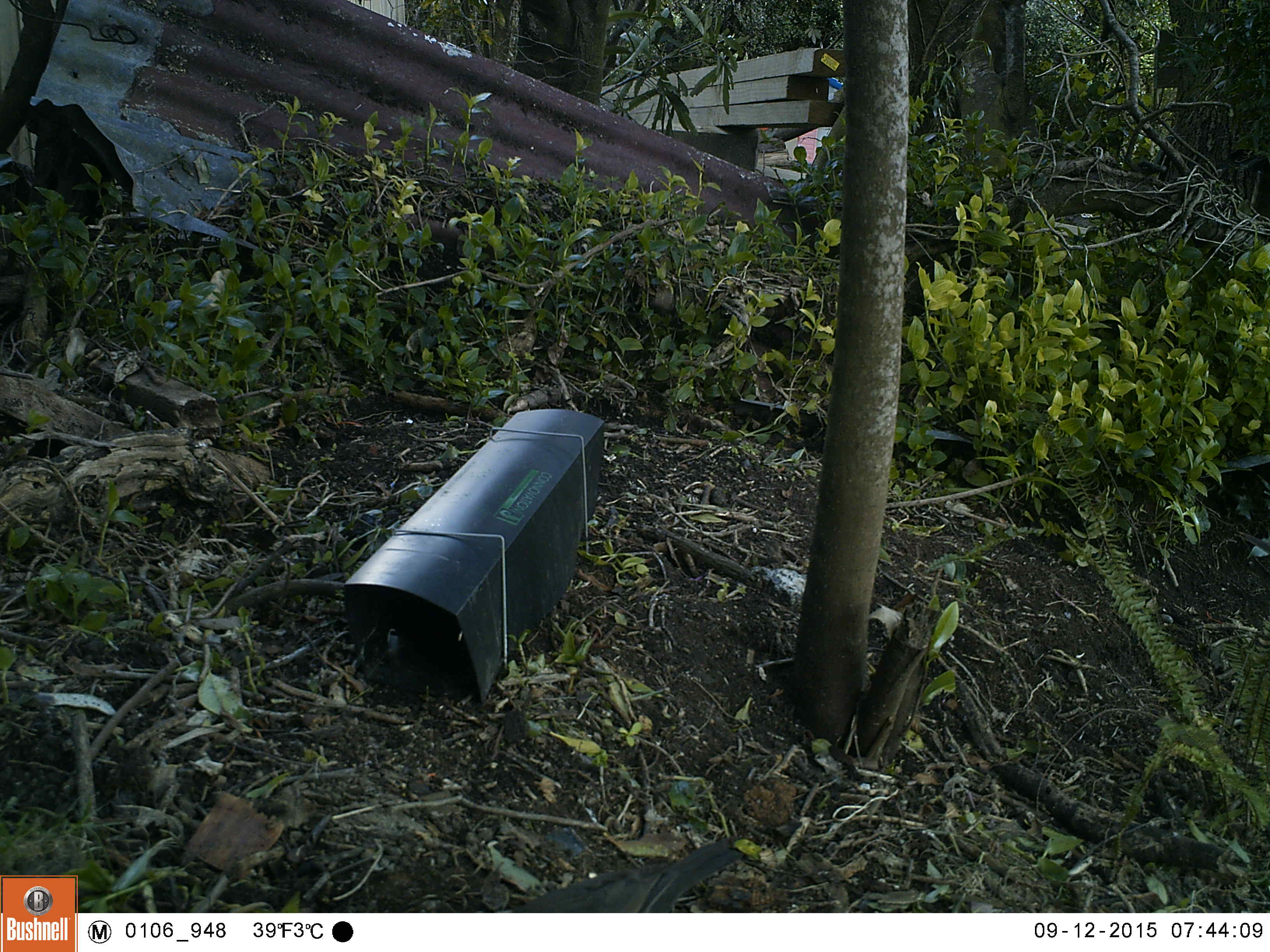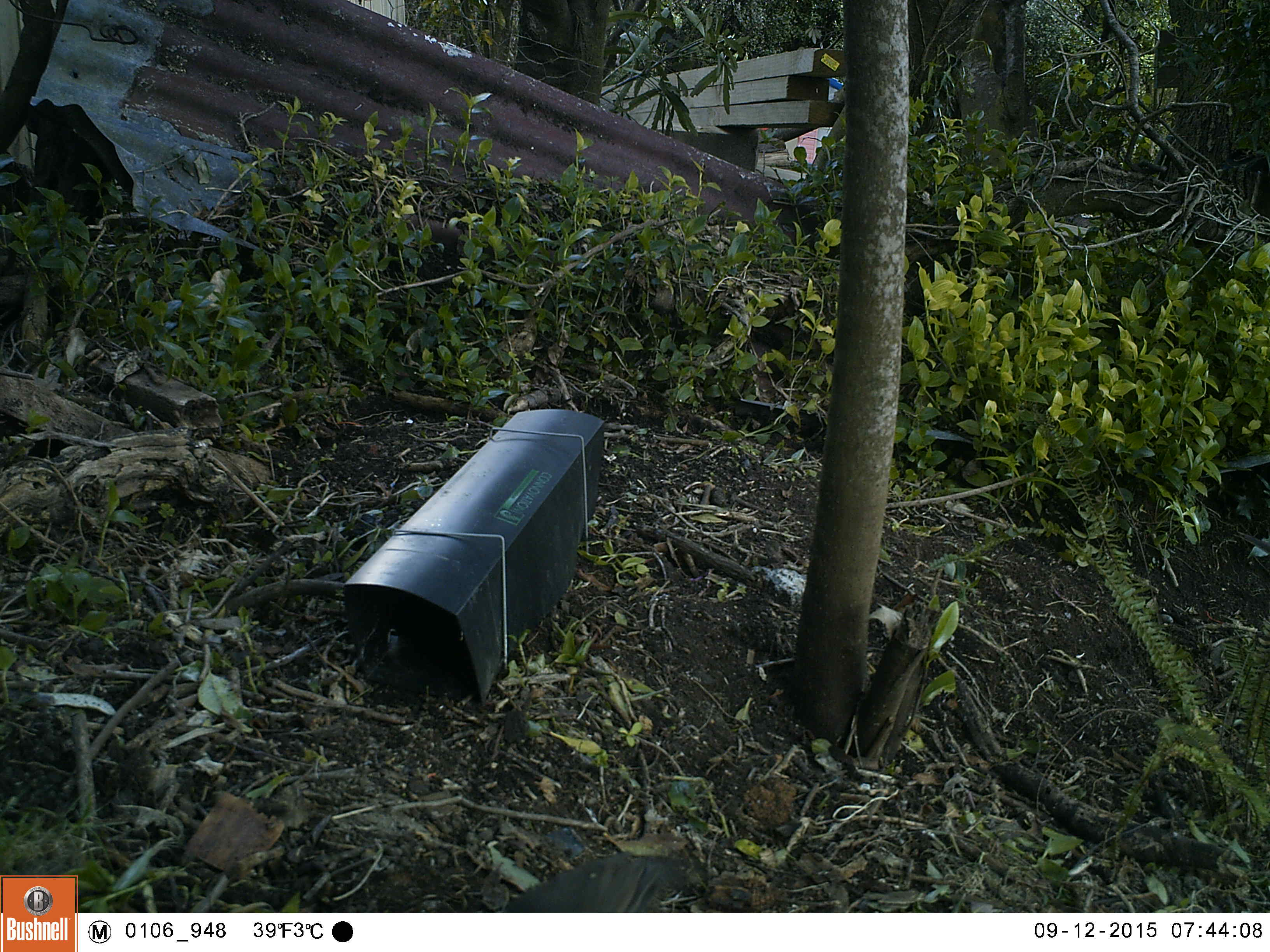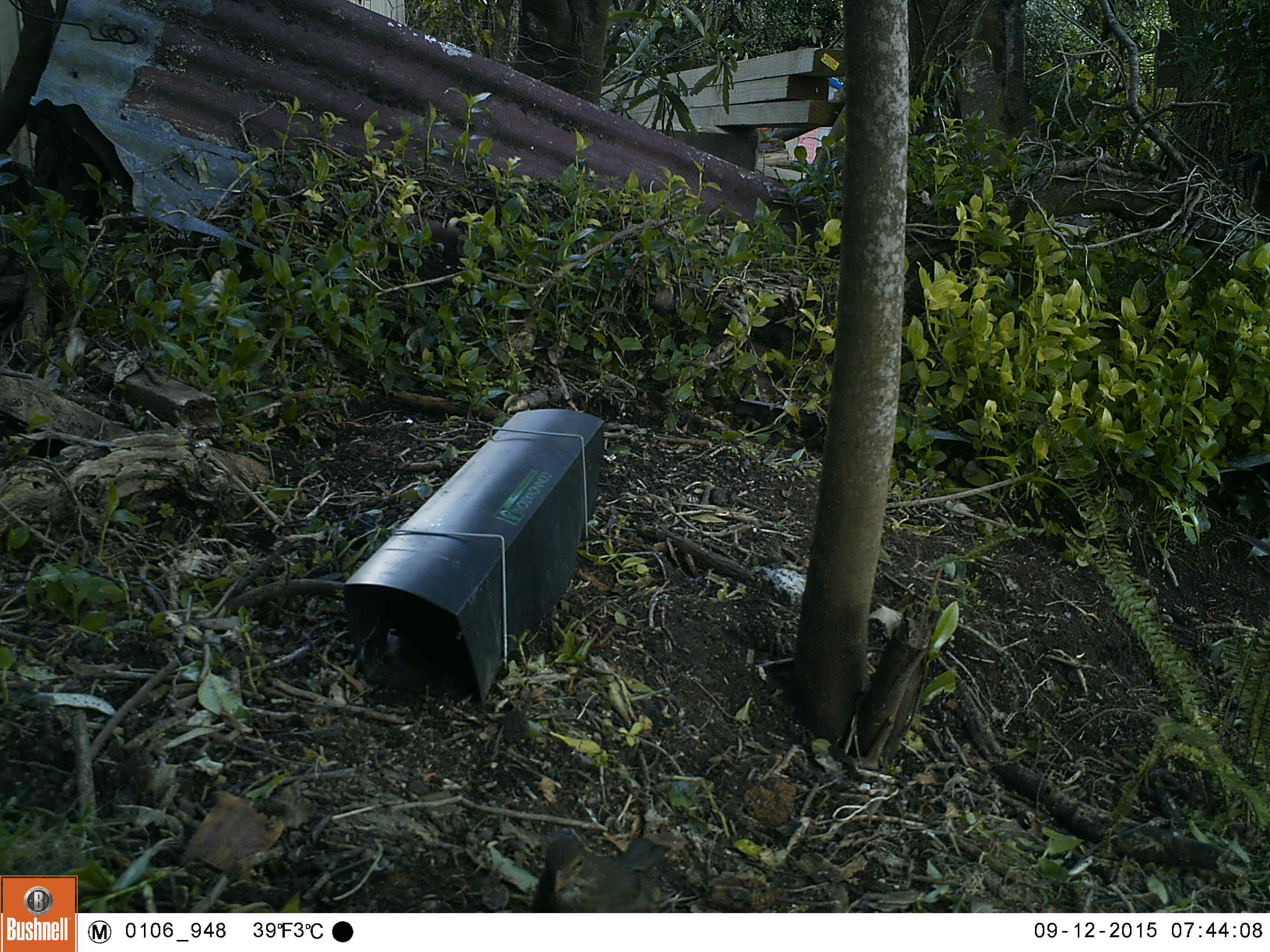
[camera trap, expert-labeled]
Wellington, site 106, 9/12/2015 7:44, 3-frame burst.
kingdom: Animalia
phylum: Chordata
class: Aves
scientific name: Aves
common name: bird